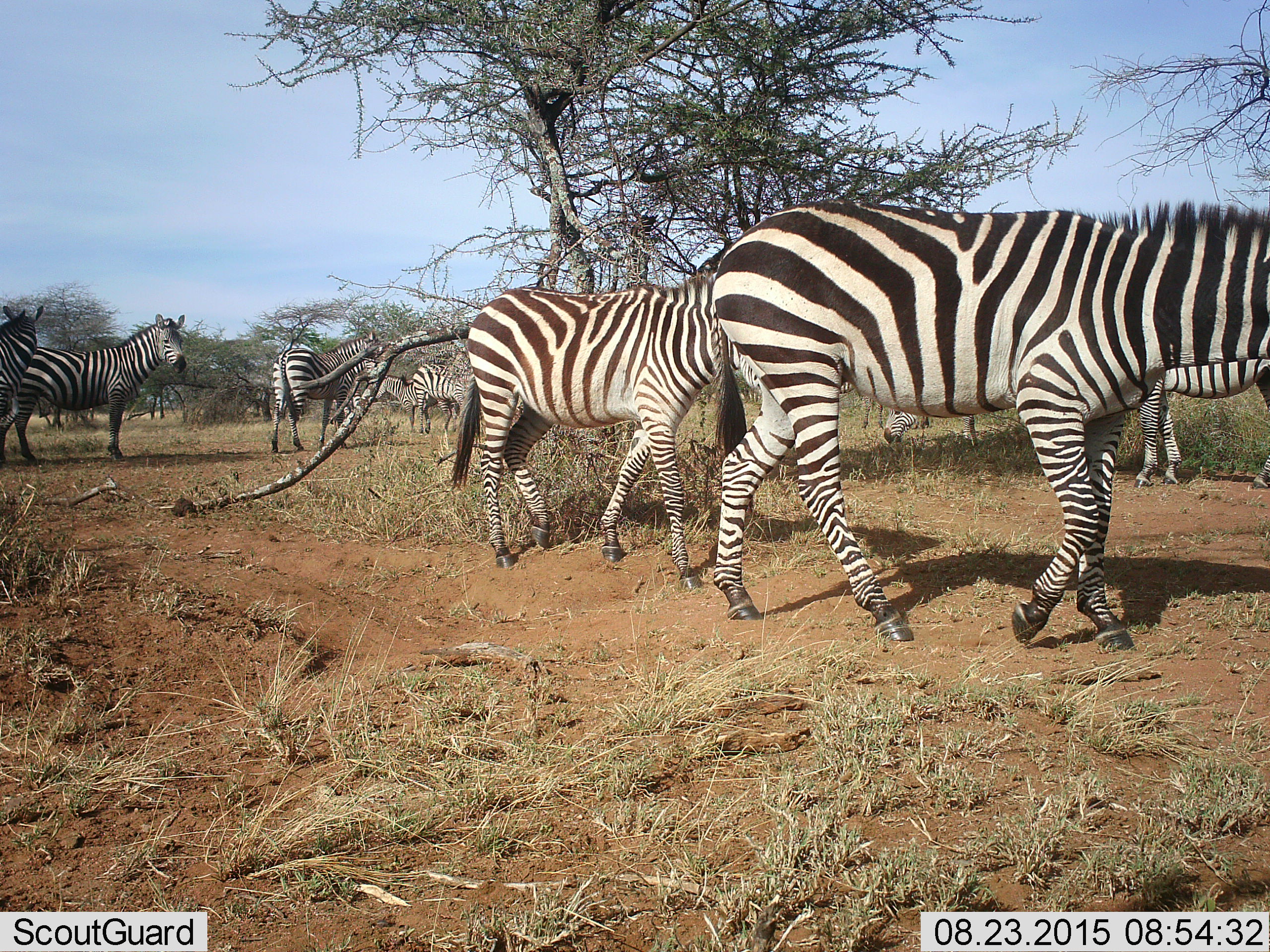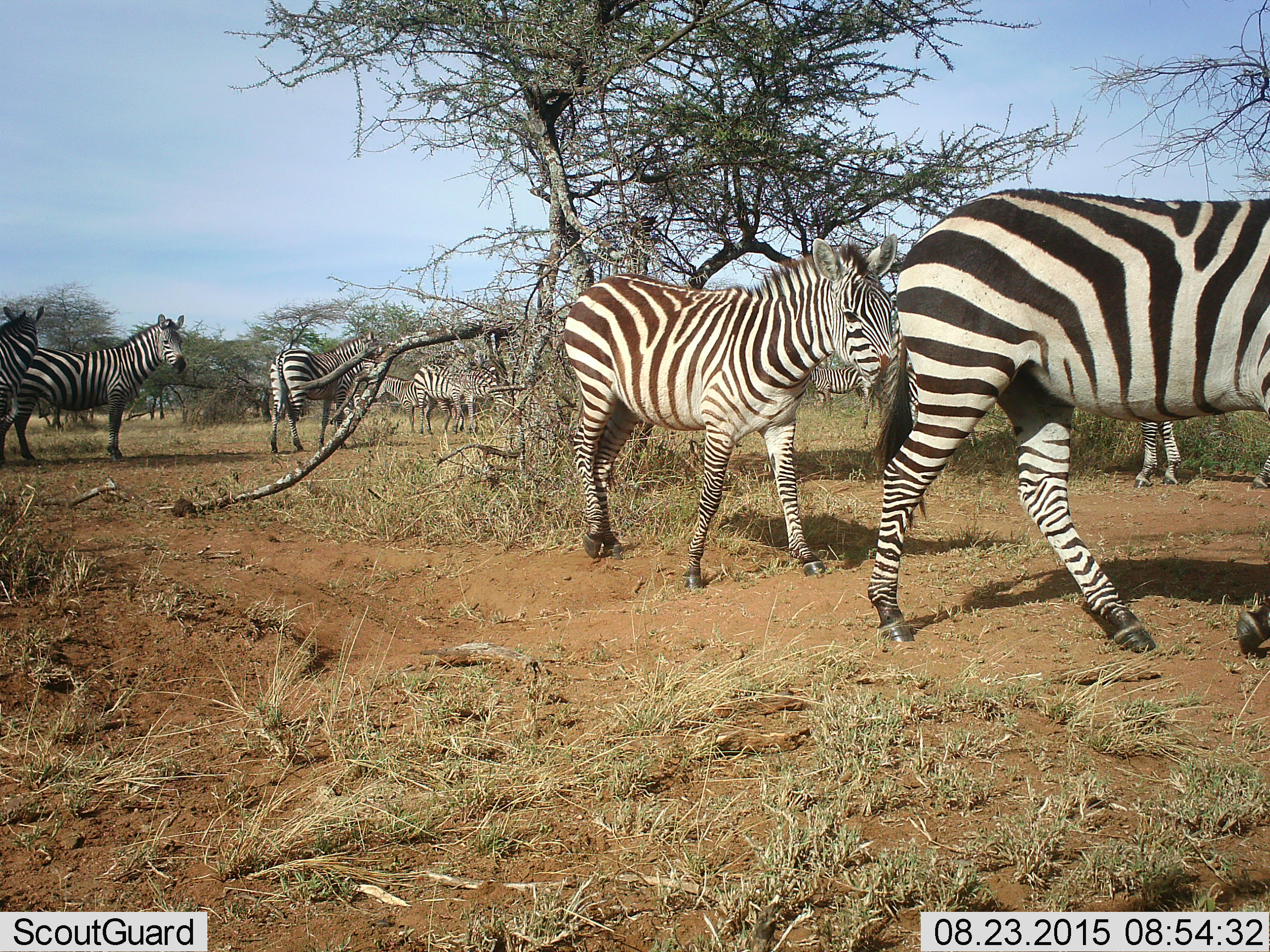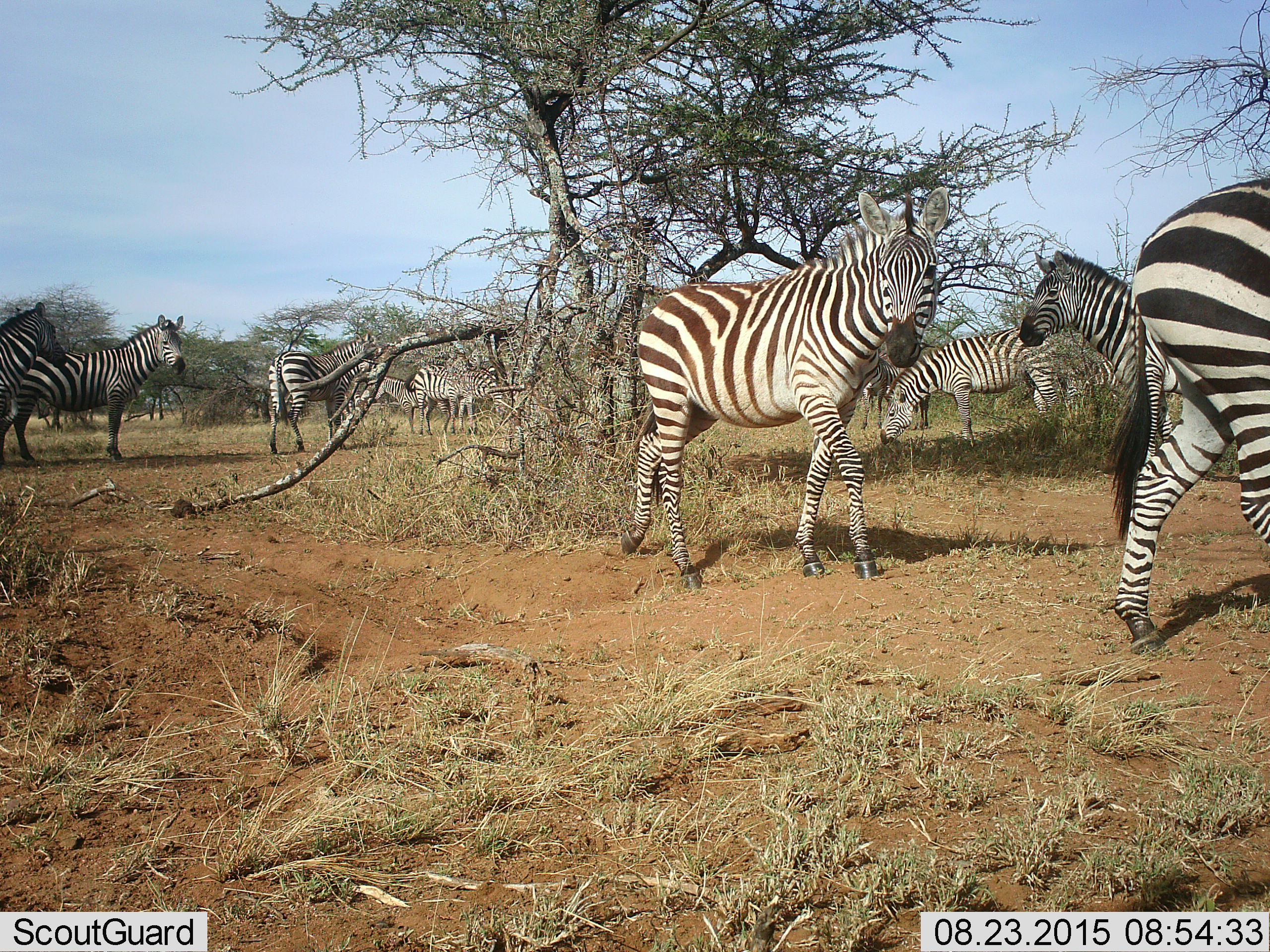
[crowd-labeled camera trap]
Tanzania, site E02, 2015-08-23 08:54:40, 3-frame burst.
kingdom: Animalia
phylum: Chordata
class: Mammalia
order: Perissodactyla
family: Equidae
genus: Equus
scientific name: Equus quagga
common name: plains zebra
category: zebra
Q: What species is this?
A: Zebra (plains zebra) (Equus quagga).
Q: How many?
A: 10.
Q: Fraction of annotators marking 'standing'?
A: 70%.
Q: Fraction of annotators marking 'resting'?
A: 5%.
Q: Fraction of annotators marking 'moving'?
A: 80%.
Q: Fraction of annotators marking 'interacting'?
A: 15%.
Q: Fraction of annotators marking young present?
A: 10%.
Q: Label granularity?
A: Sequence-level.